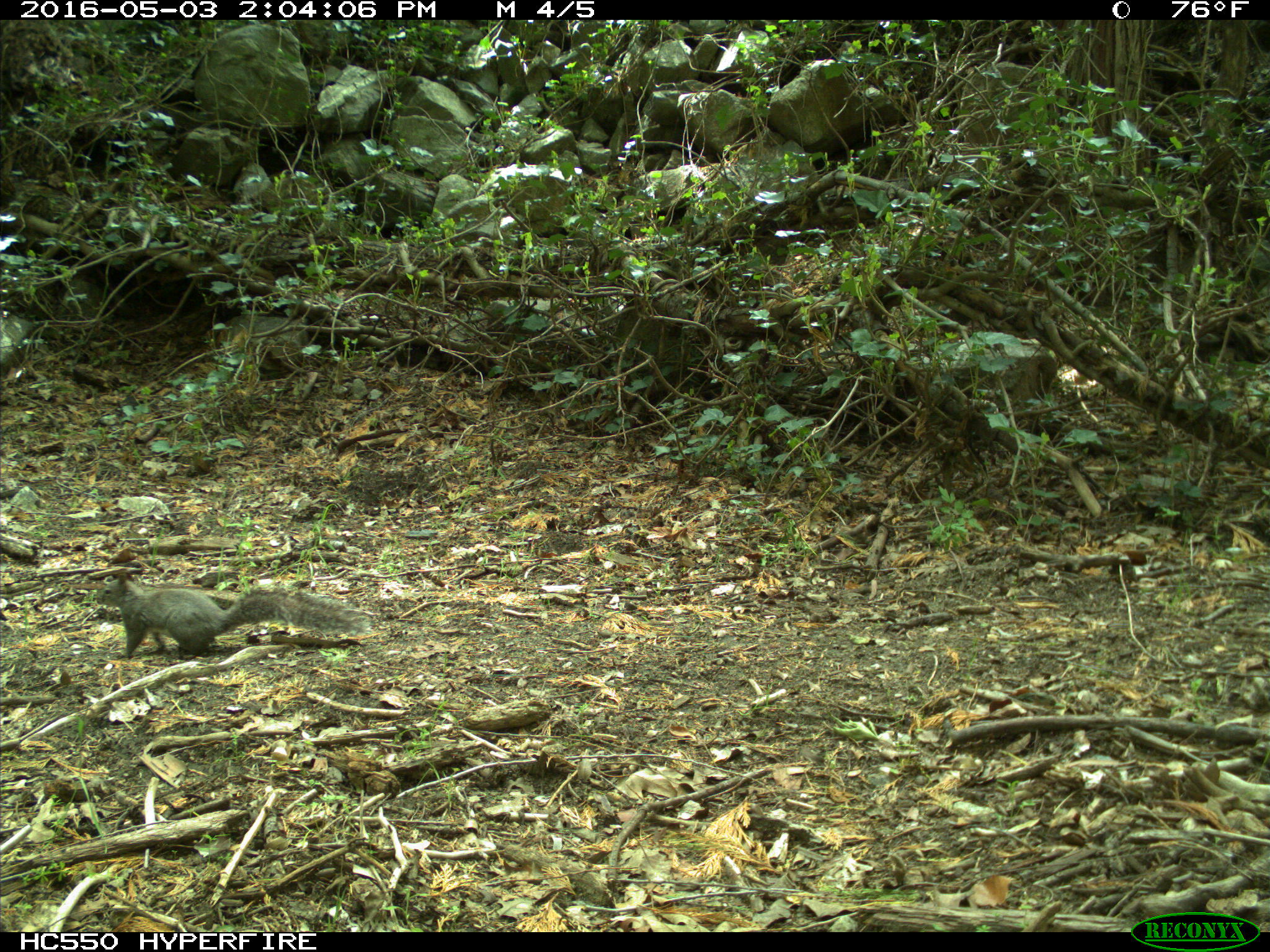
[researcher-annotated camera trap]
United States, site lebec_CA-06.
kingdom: Animalia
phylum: Chordata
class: Mammalia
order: Rodentia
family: Sciuridae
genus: Sciurus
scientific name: Sciurus carolinensis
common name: eastern gray squirrel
Sciurus carolinensis (eastern gray squirrel).